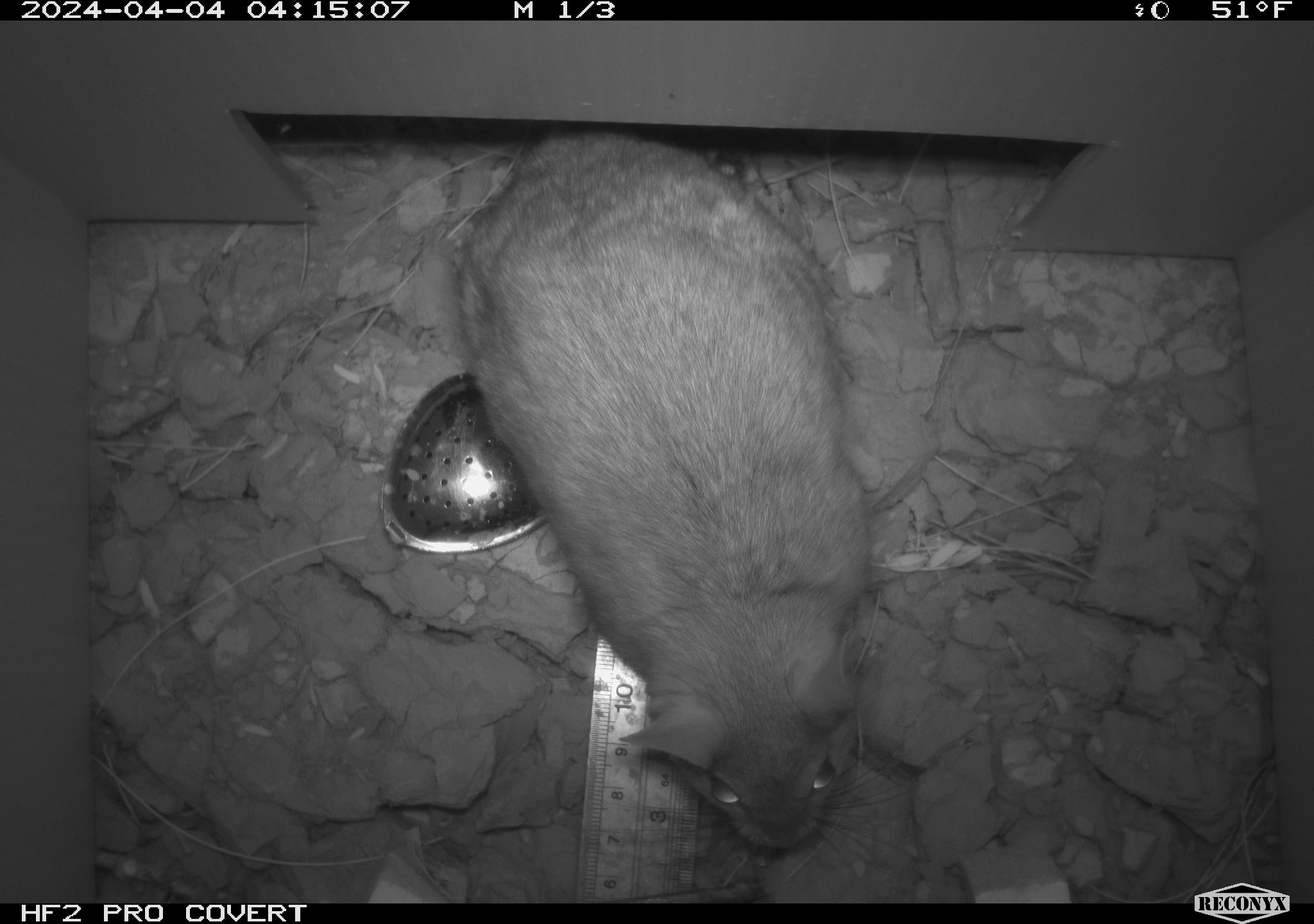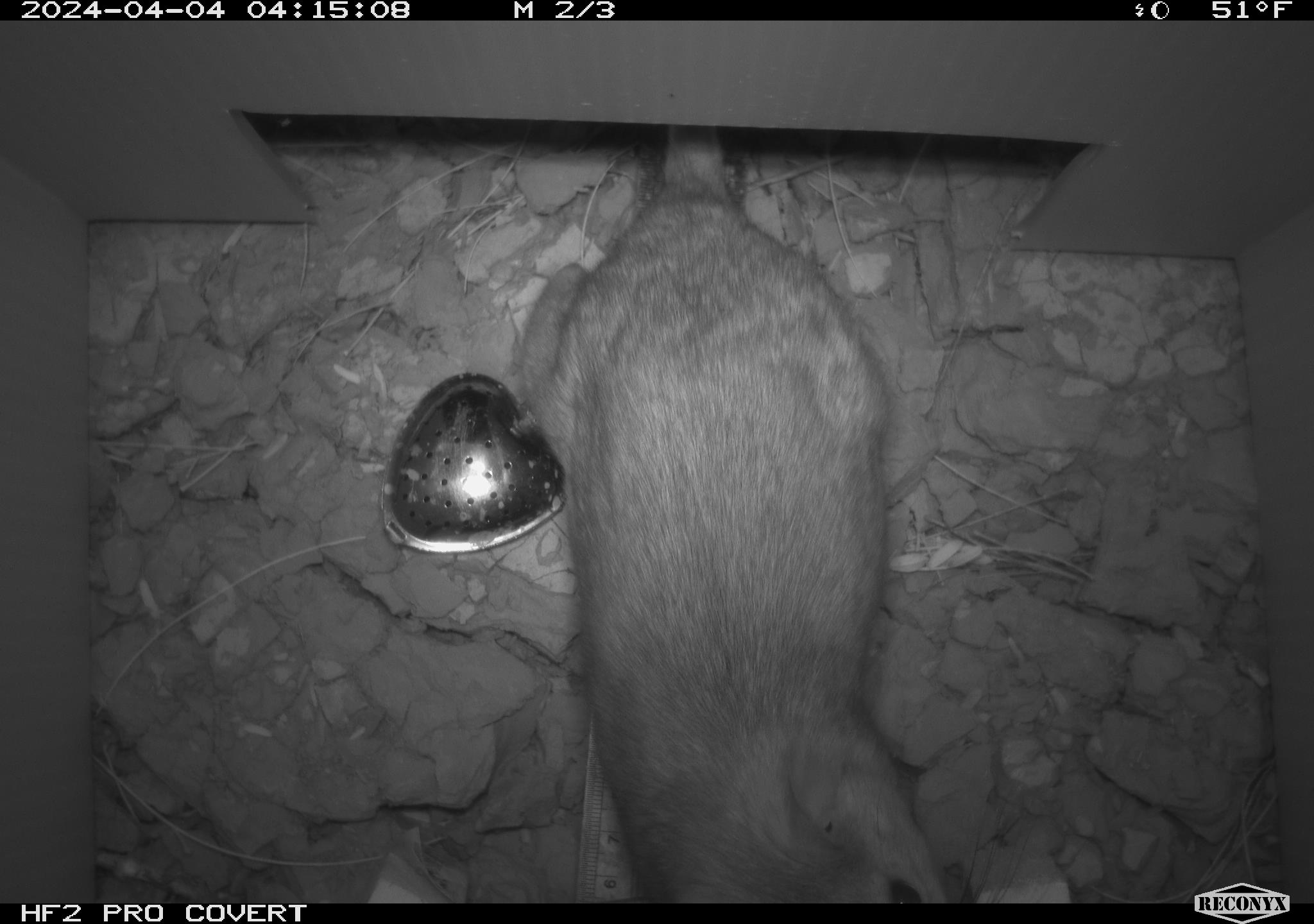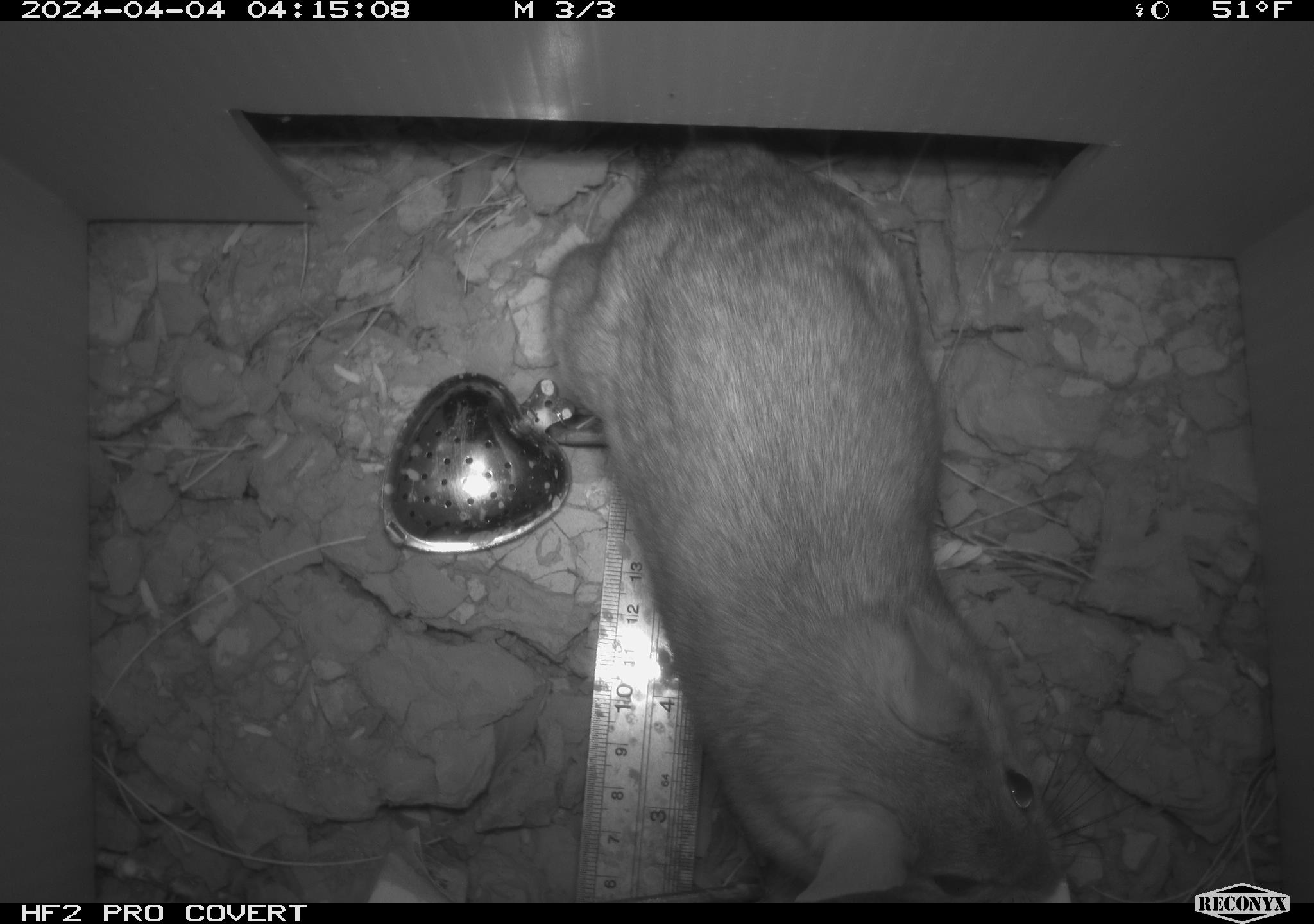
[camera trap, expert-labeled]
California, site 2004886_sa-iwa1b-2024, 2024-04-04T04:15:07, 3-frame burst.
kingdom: Animalia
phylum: Chordata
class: Mammalia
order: Rodentia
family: Cricetidae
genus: Neotoma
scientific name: Neotoma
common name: pack rat or woodrat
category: neotoma species